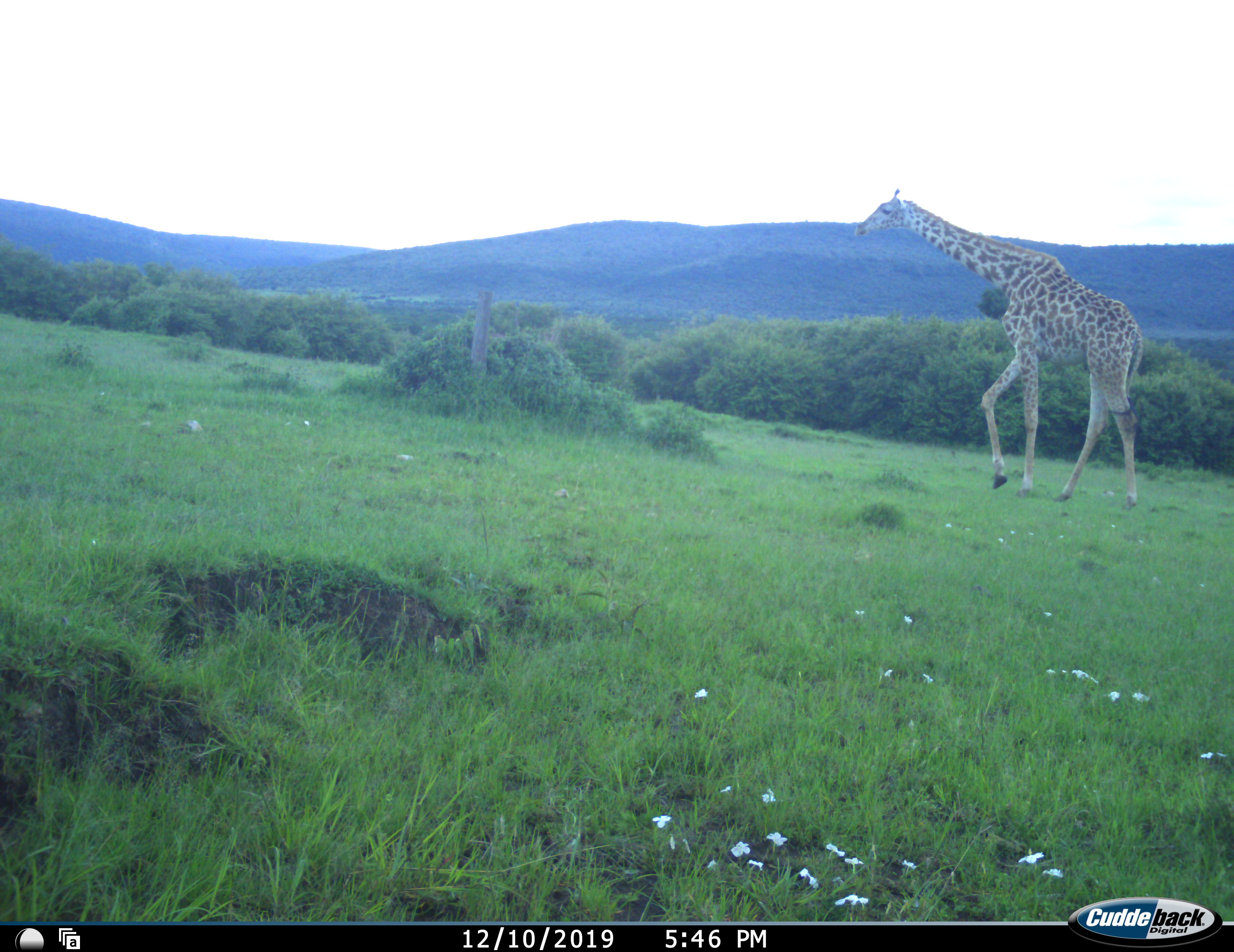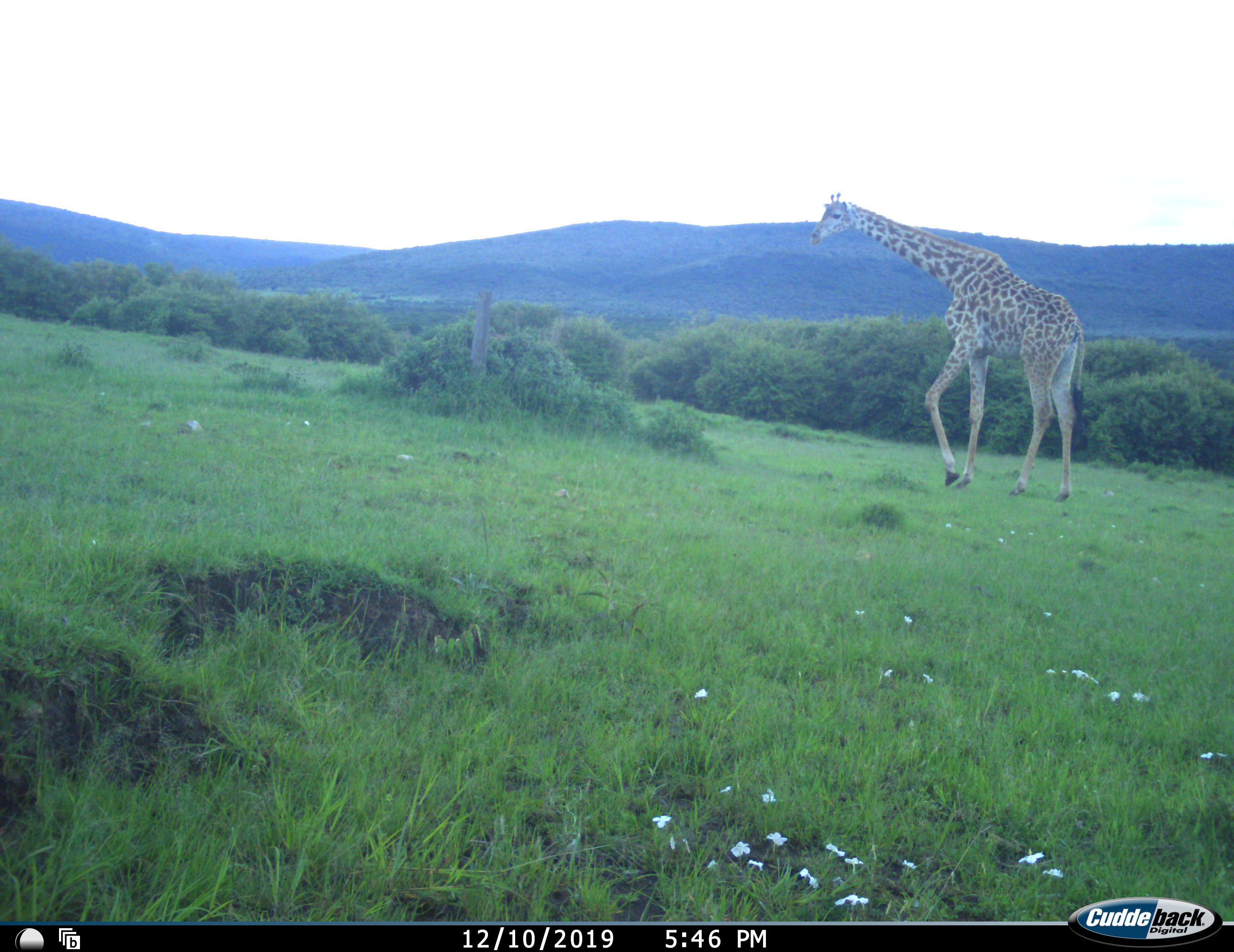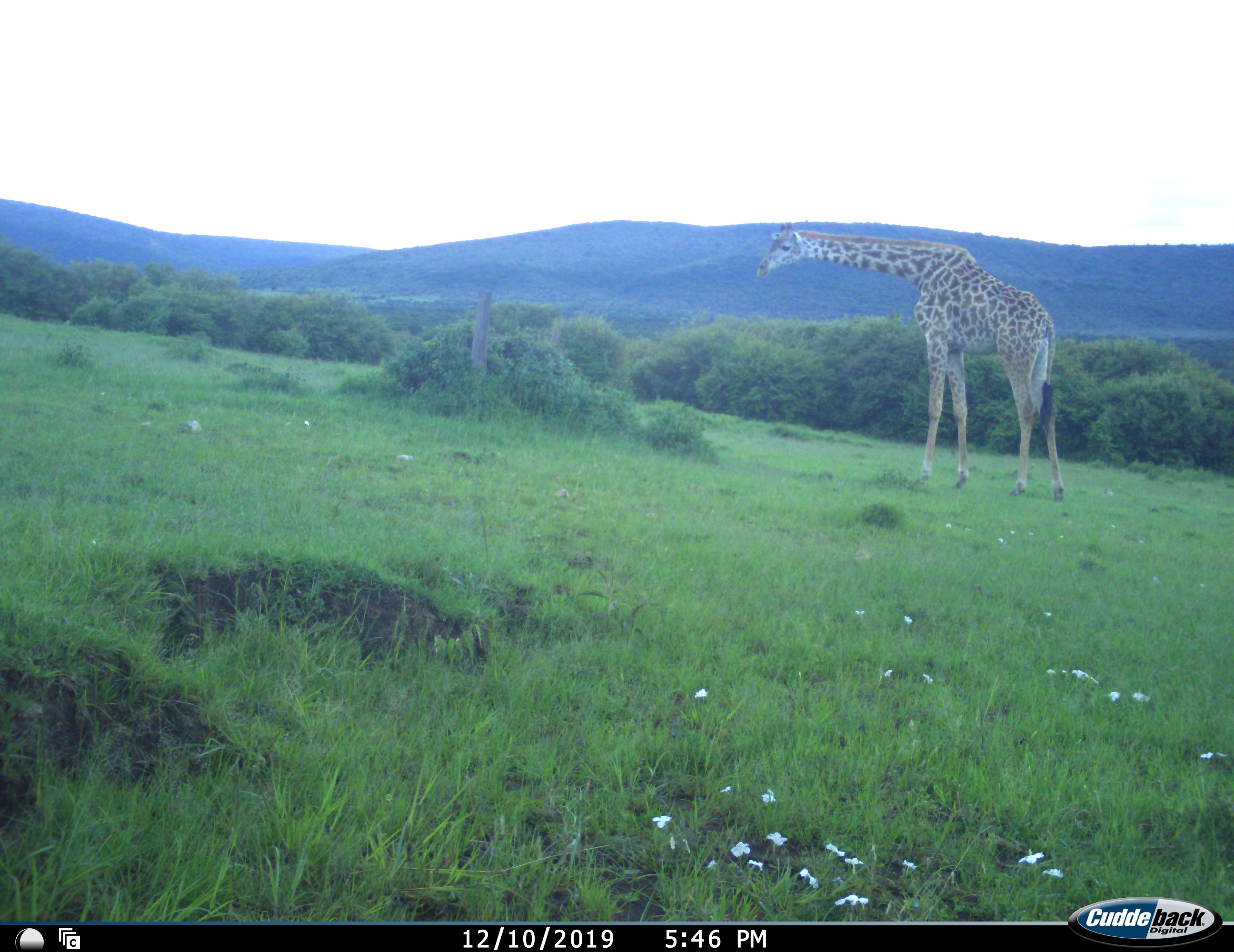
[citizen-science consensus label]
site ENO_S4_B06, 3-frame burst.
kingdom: Animalia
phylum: Chordata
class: Mammalia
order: Artiodactyla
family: Giraffidae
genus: Giraffa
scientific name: Giraffa camelopardalis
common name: giraffe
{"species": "giraffe (Giraffa camelopardalis)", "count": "1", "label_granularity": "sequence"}